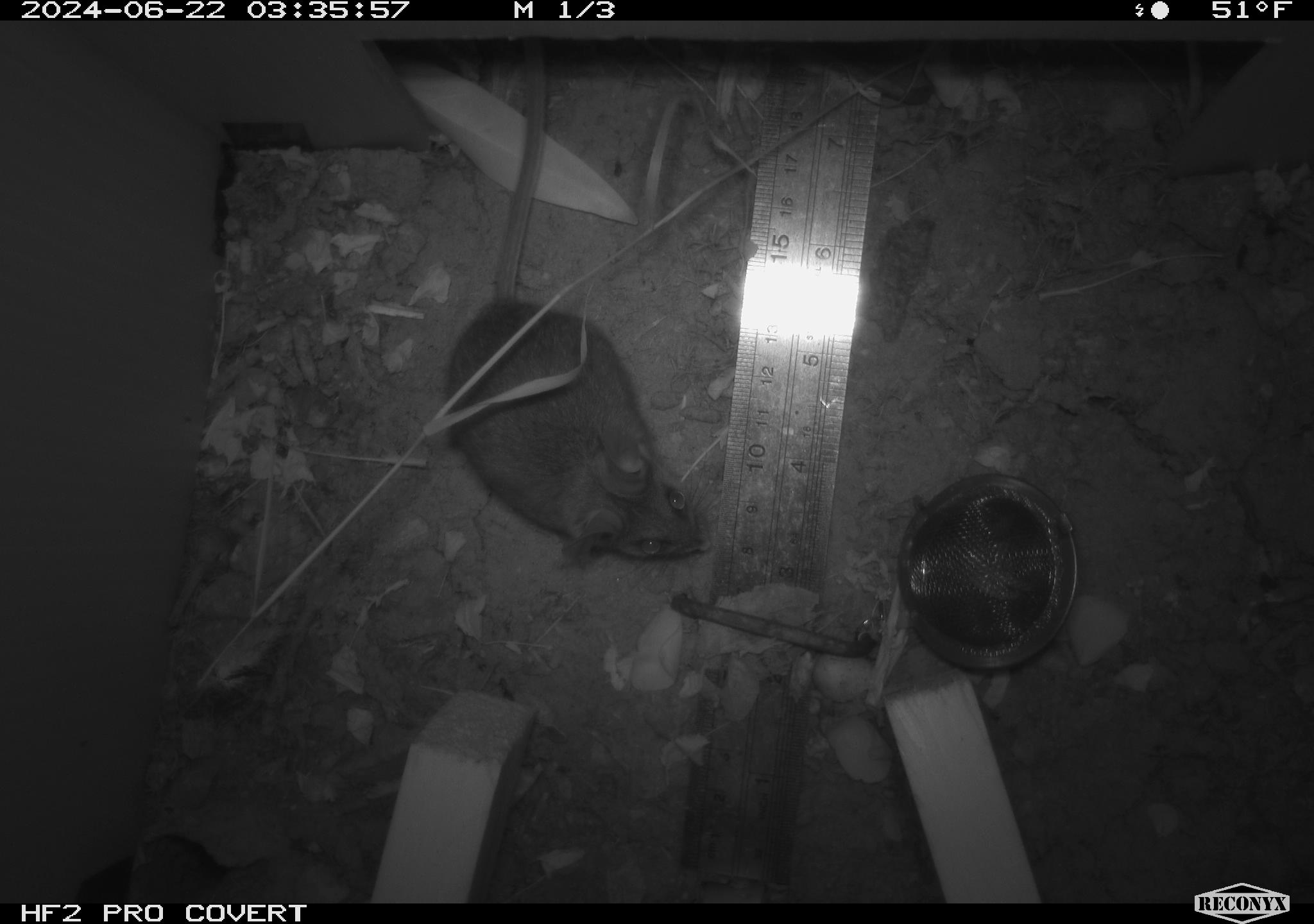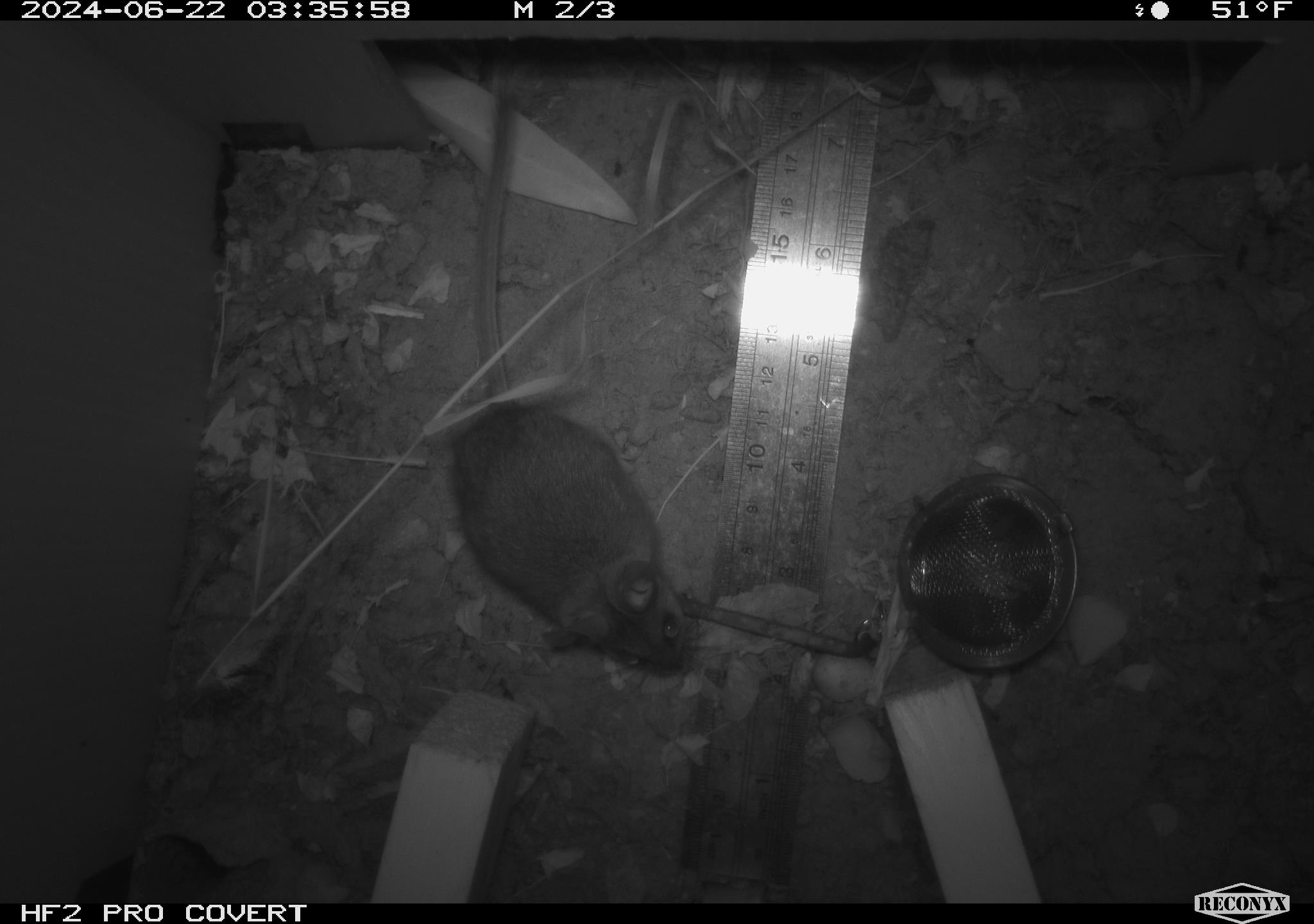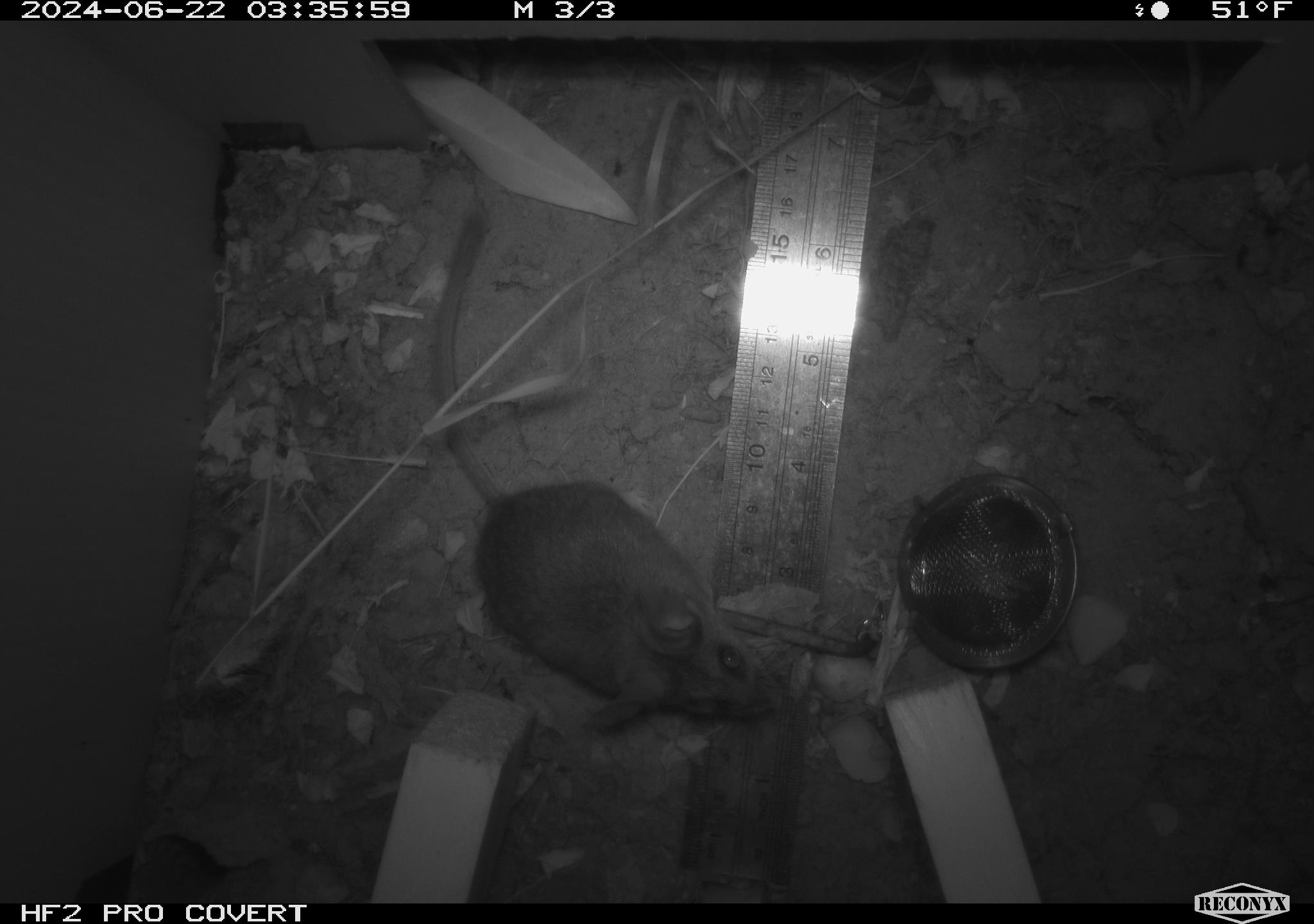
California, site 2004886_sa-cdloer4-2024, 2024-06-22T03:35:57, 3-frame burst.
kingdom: Animalia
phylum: Chordata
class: Mammalia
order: Rodentia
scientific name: Rodentia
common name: rodent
Rodent (Rodentia).